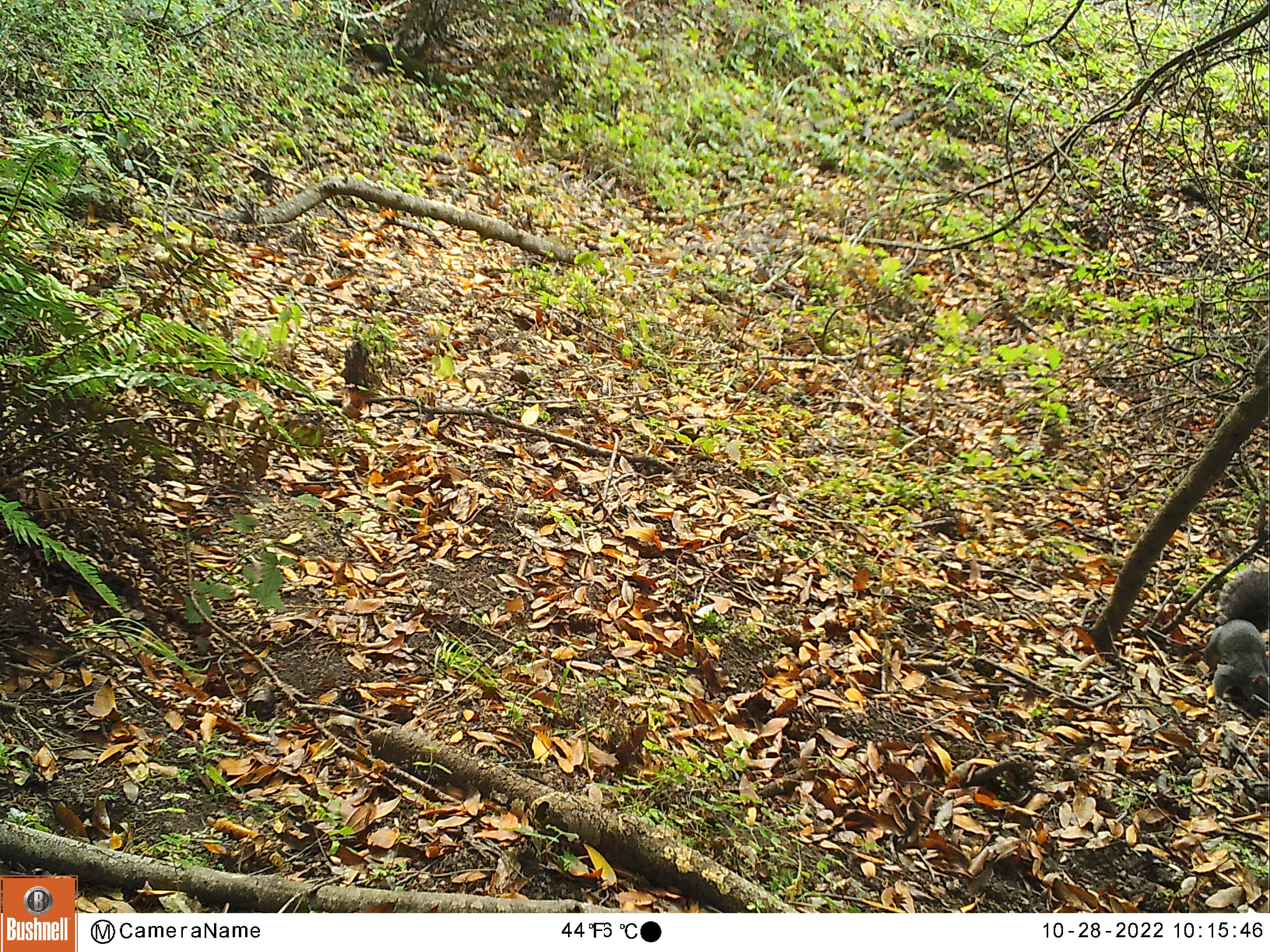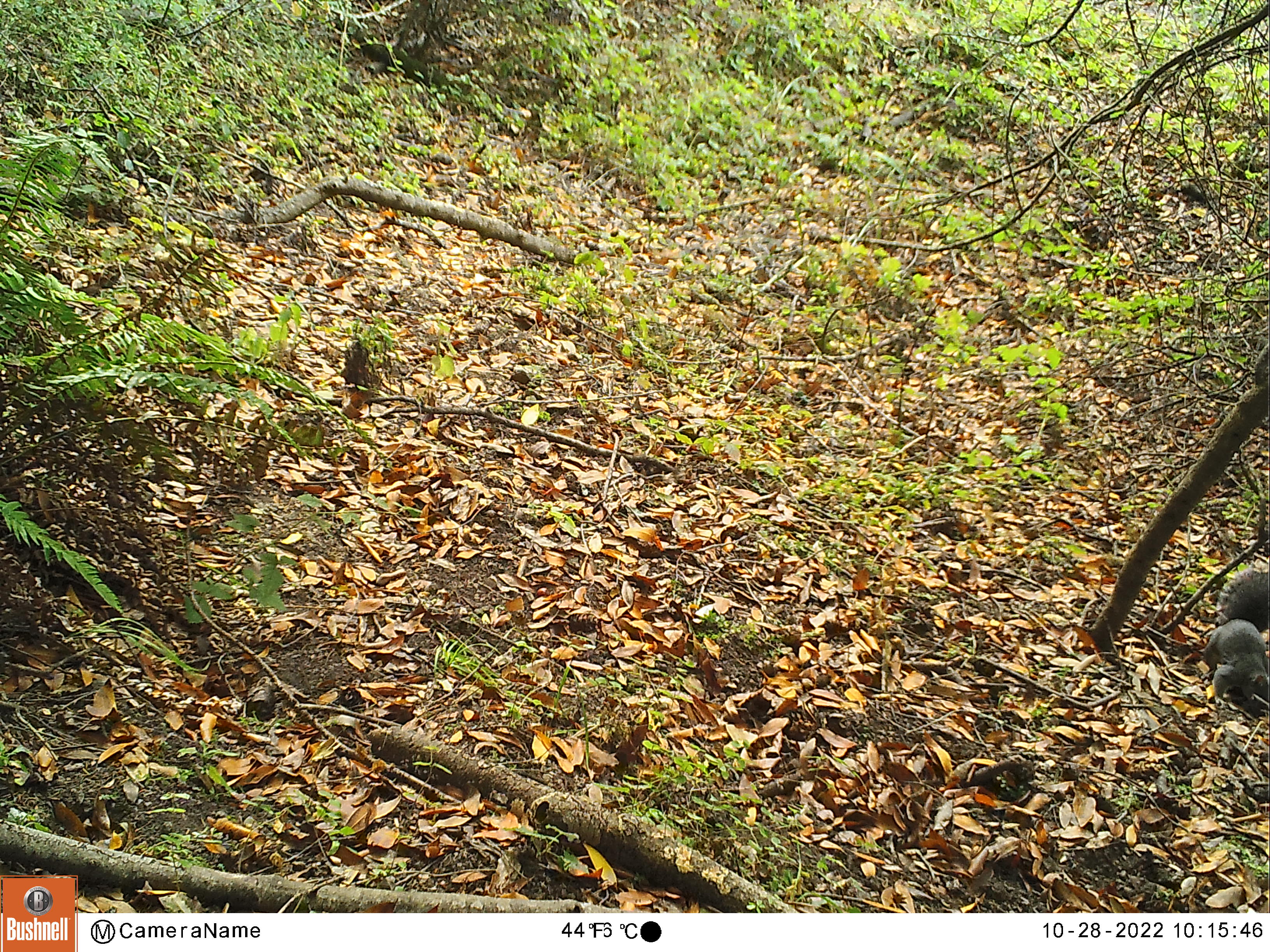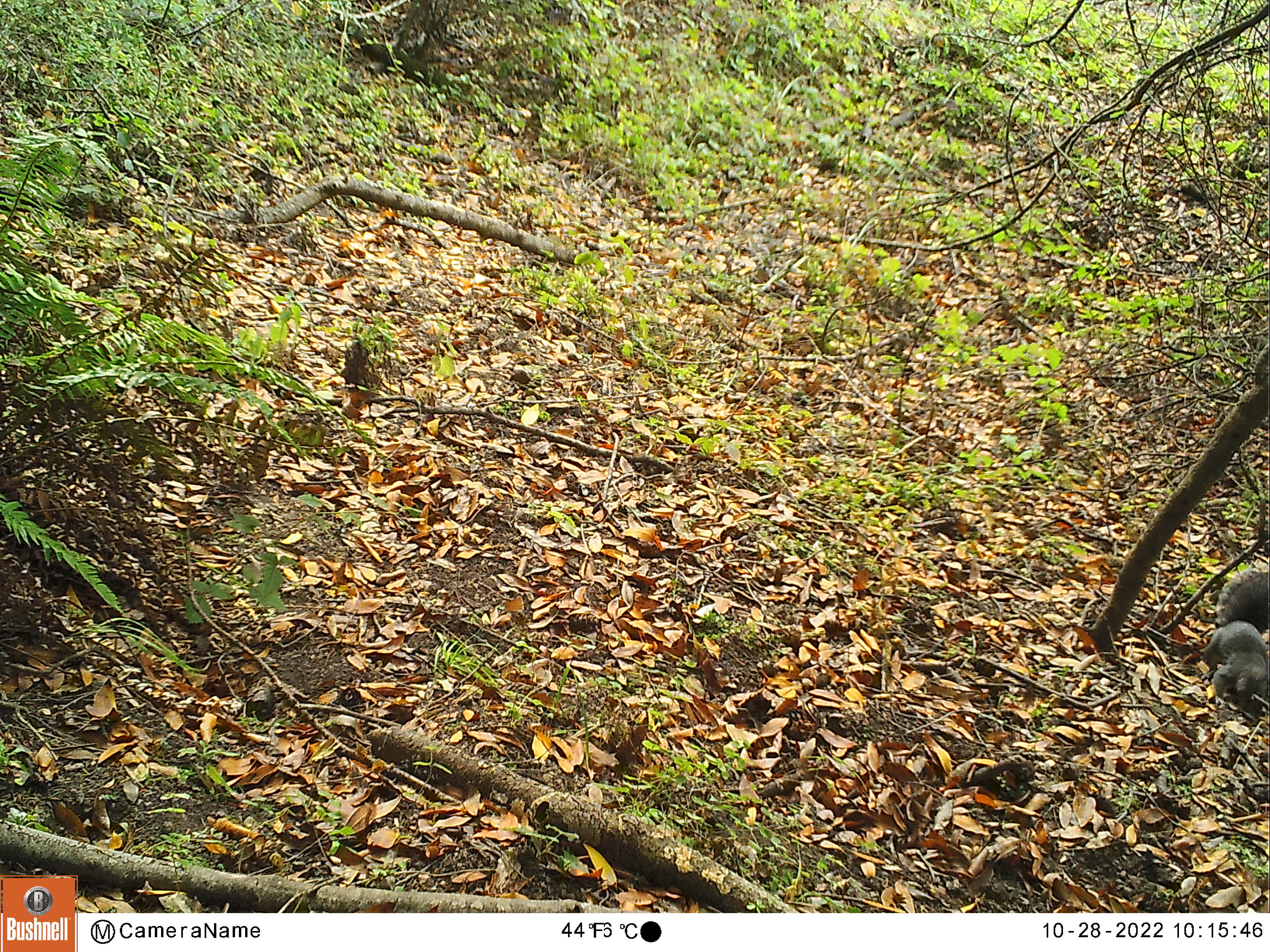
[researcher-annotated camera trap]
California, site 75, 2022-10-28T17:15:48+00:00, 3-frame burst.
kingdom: Animalia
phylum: Chordata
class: Mammalia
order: Rodentia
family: Sciuridae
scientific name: Sciuridae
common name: squirrel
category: unknown squirrel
Unknown squirrel (squirrel) (Sciuridae).